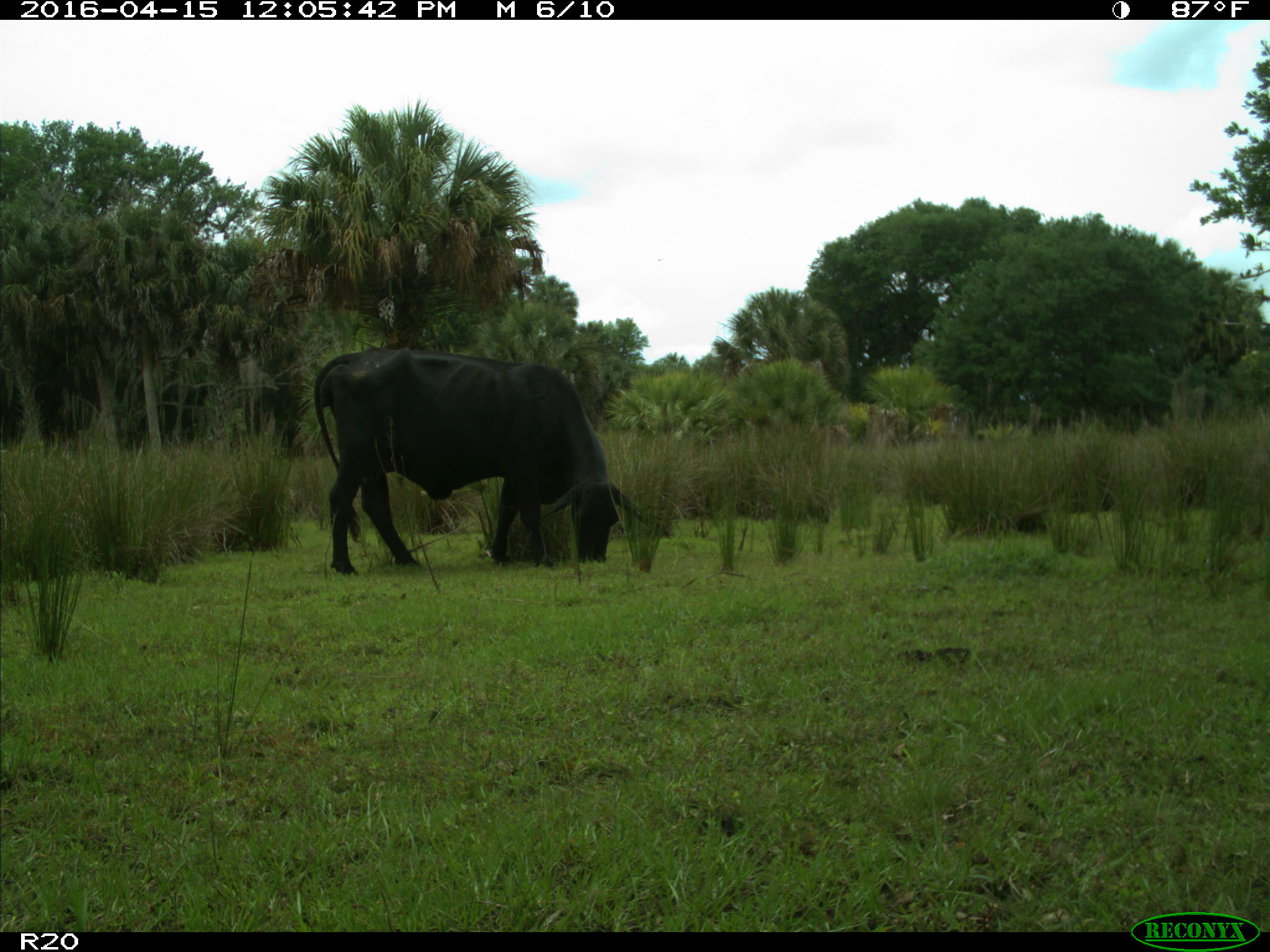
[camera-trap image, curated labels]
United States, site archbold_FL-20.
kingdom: Animalia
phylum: Chordata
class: Mammalia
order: Artiodactyla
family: Bovidae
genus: Bos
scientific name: Bos taurus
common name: domestic cow